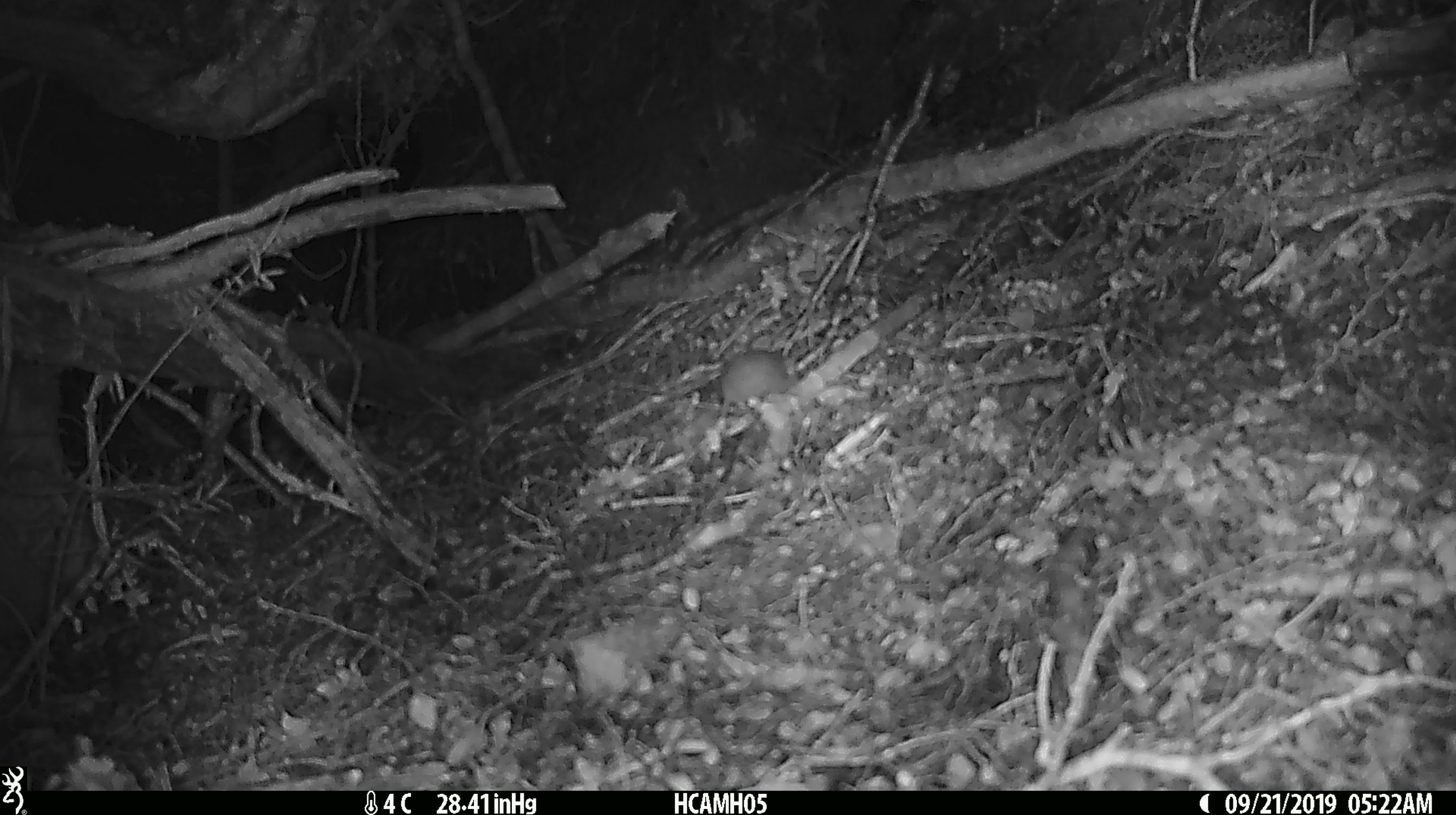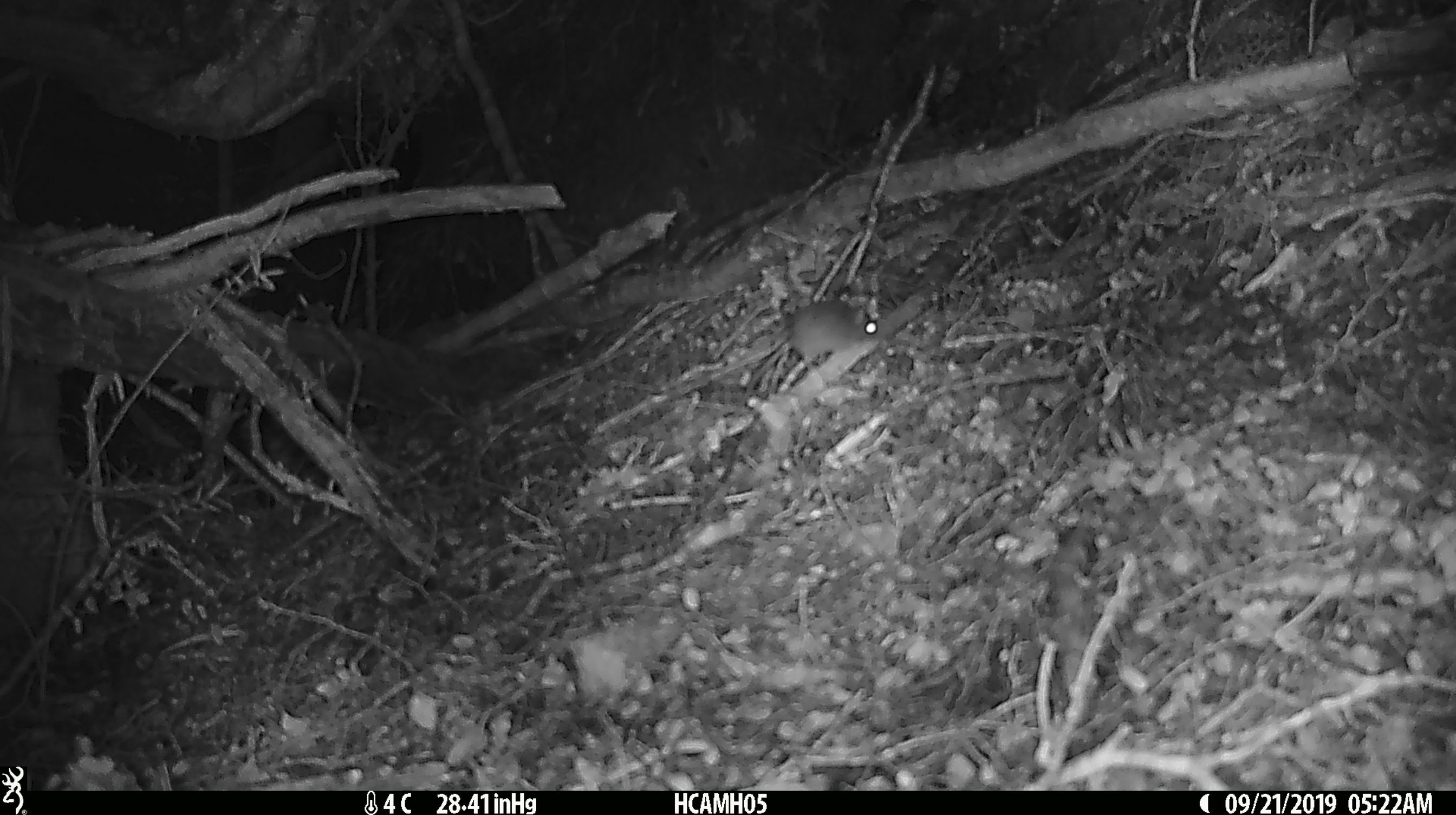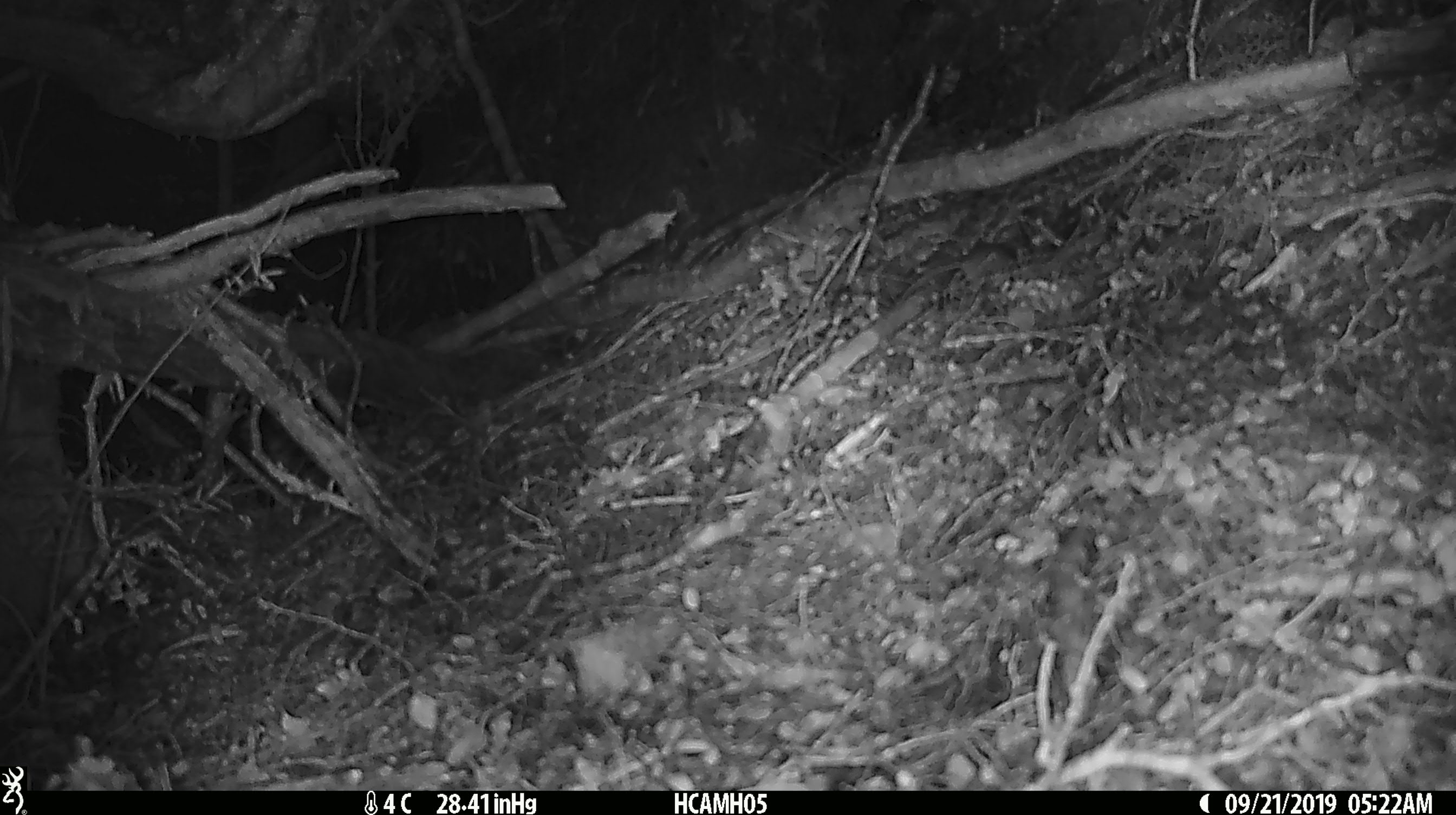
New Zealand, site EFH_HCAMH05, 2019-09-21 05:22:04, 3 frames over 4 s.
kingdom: Animalia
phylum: Chordata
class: Mammalia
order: Rodentia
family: Muridae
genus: Mus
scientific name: Mus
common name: mouse